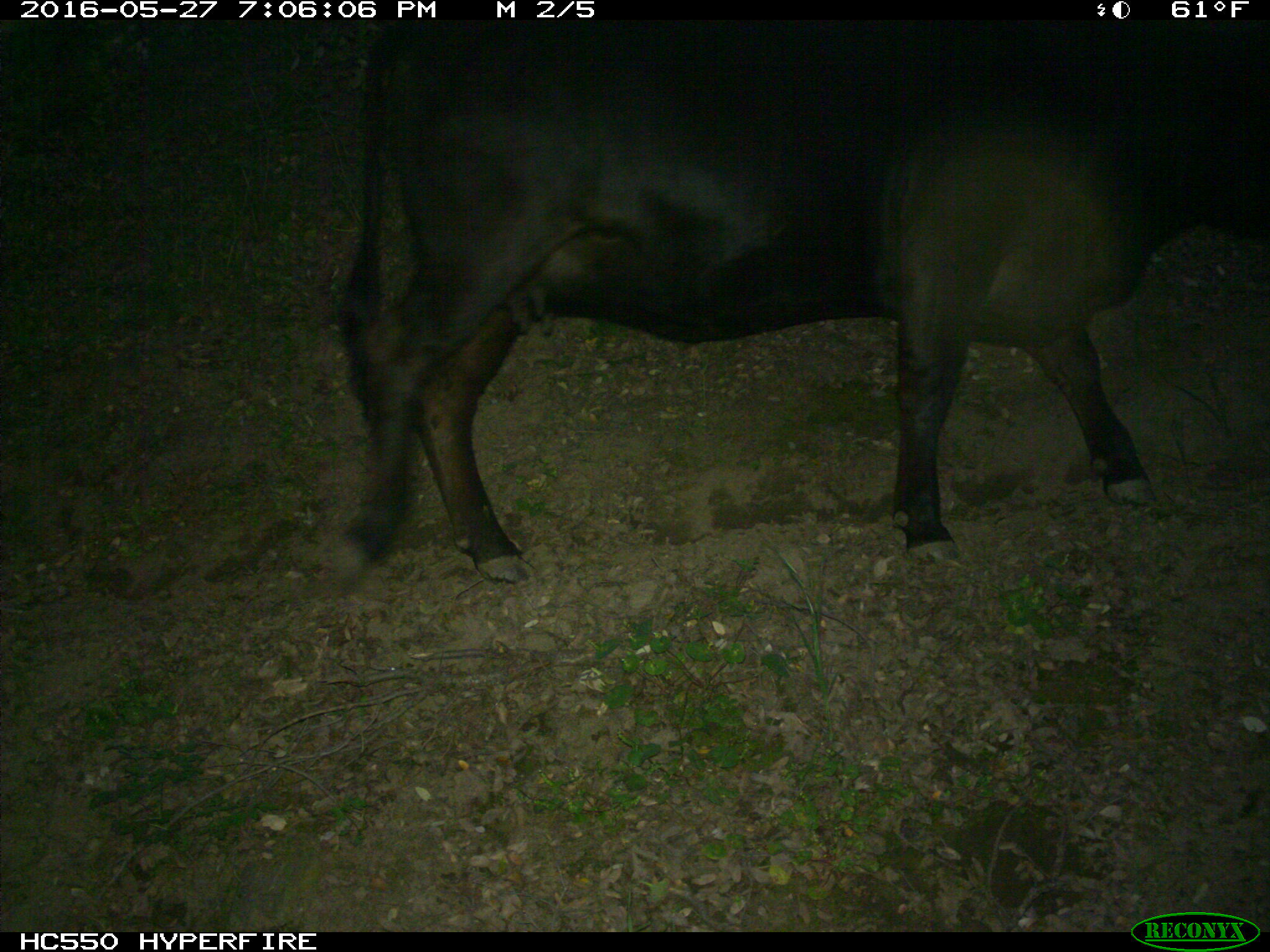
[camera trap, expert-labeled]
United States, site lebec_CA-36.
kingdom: Animalia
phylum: Chordata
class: Mammalia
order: Artiodactyla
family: Bovidae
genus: Bos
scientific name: Bos taurus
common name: domestic cow